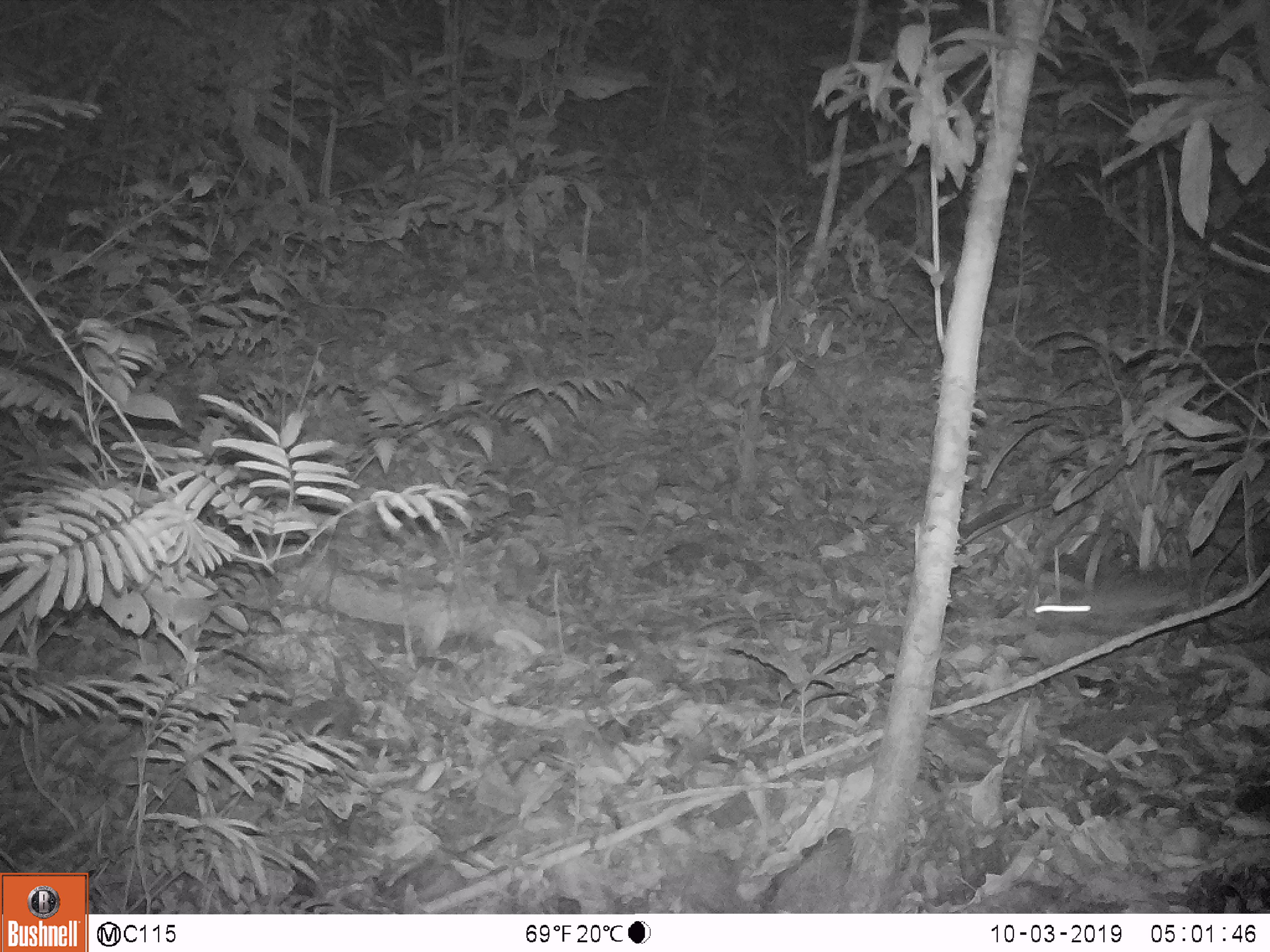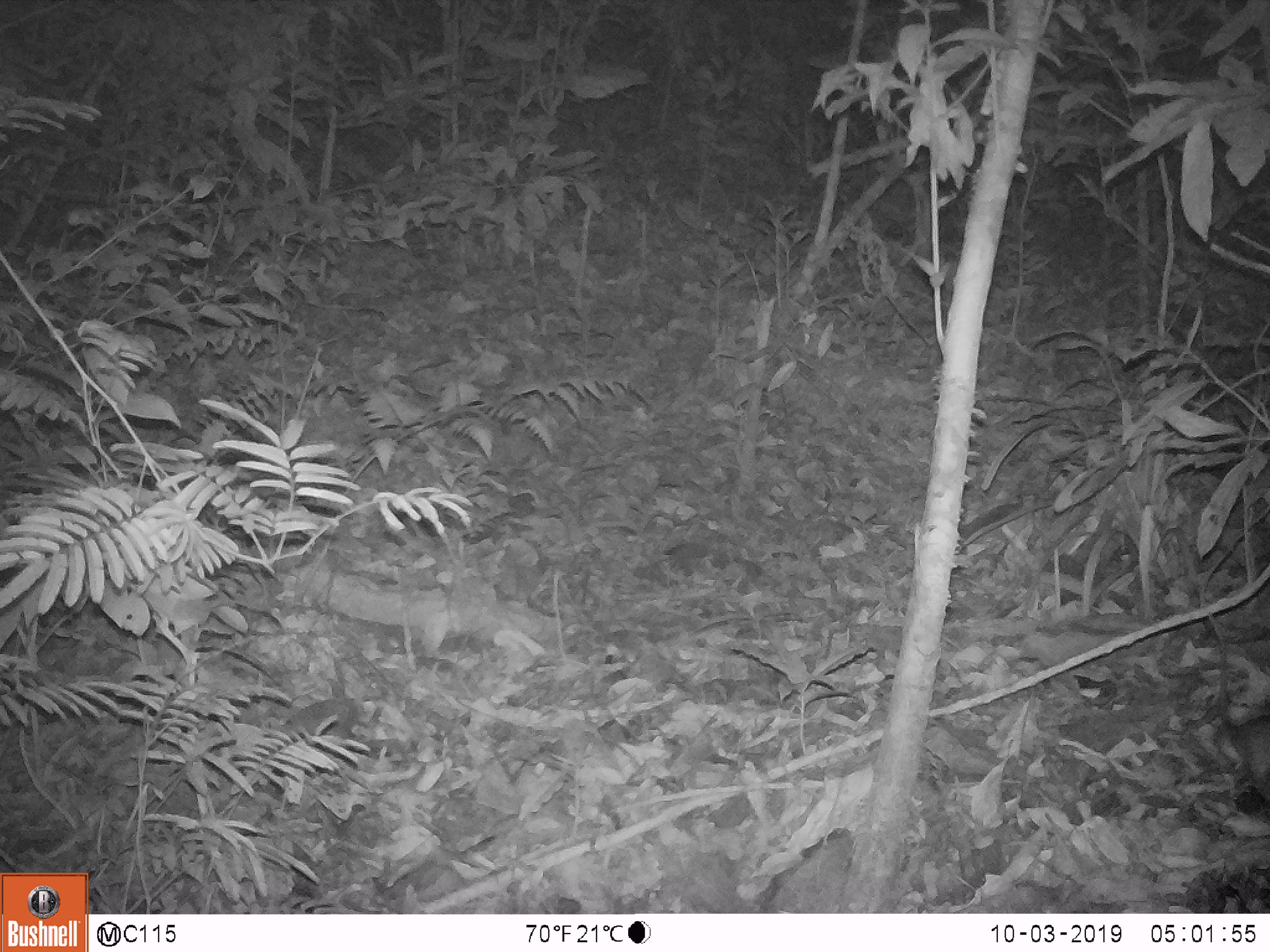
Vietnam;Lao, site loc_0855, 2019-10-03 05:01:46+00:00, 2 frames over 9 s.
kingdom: Animalia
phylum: Chordata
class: Mammalia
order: Rodentia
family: Muridae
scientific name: Muridae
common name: old-world mice and rats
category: unidentified murid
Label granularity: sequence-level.